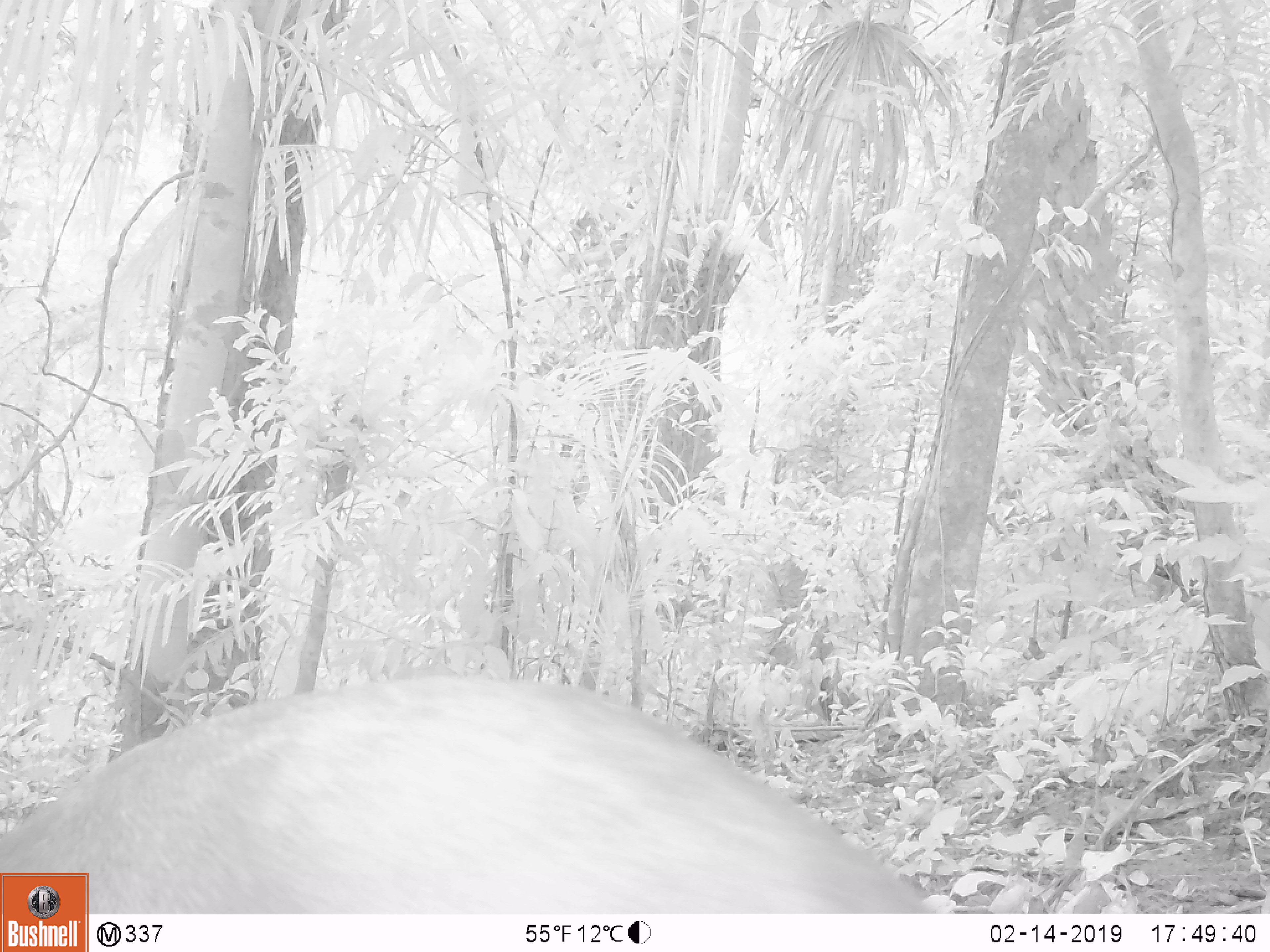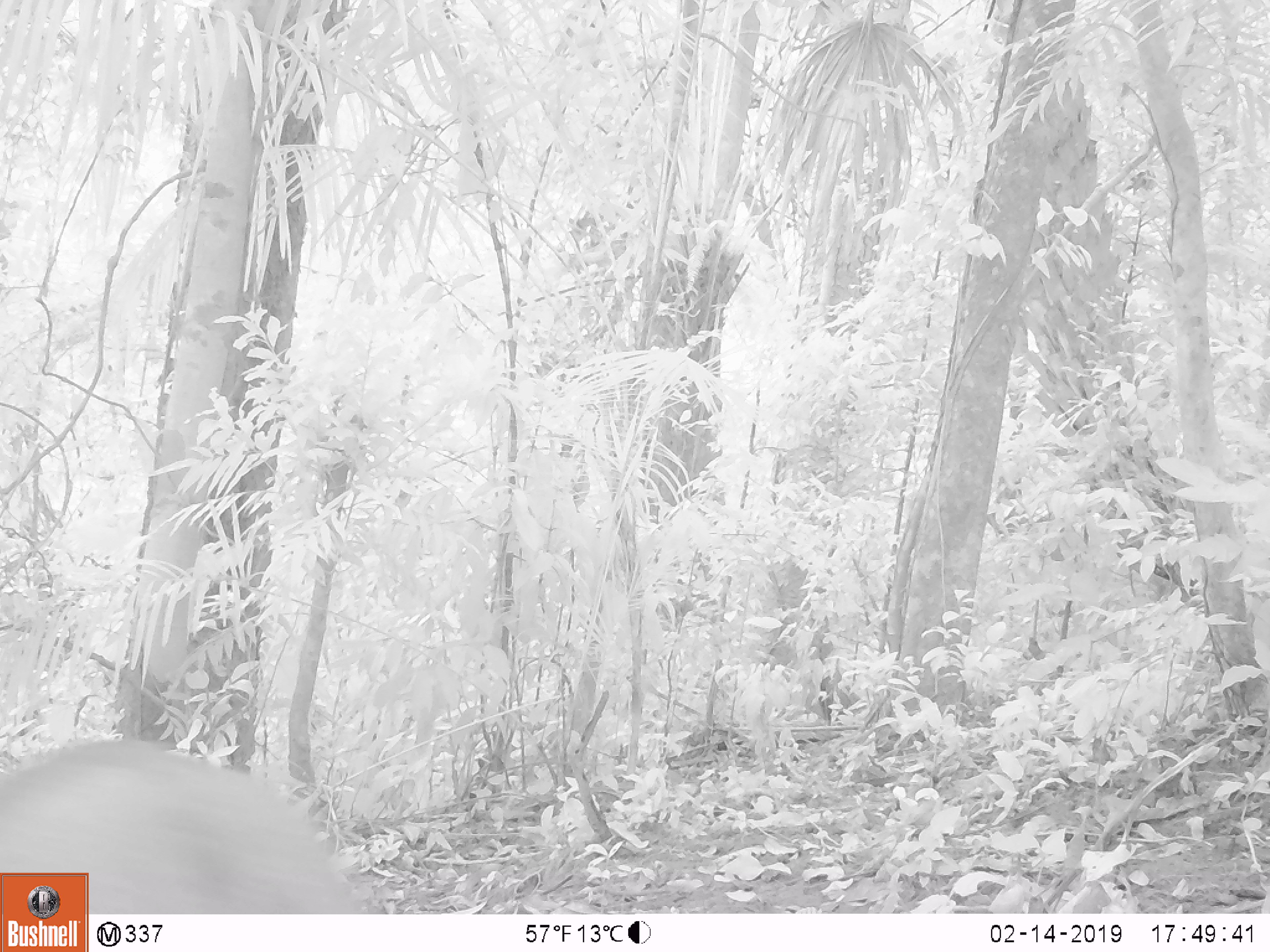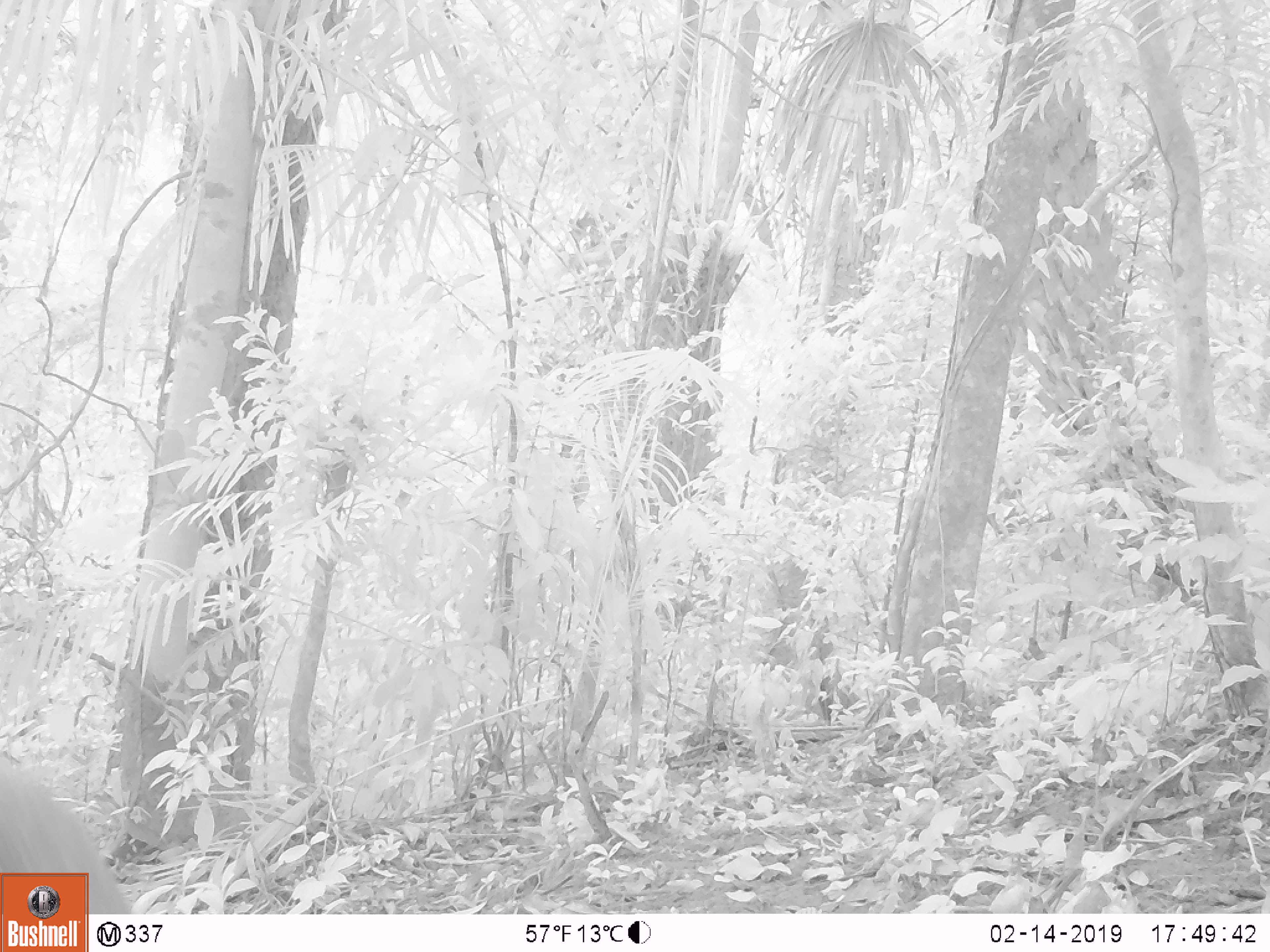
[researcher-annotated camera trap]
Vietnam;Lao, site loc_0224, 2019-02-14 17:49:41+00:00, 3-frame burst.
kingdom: Animalia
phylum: Chordata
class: Mammalia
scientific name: Mammalia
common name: mammal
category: unidentified mammal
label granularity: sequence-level